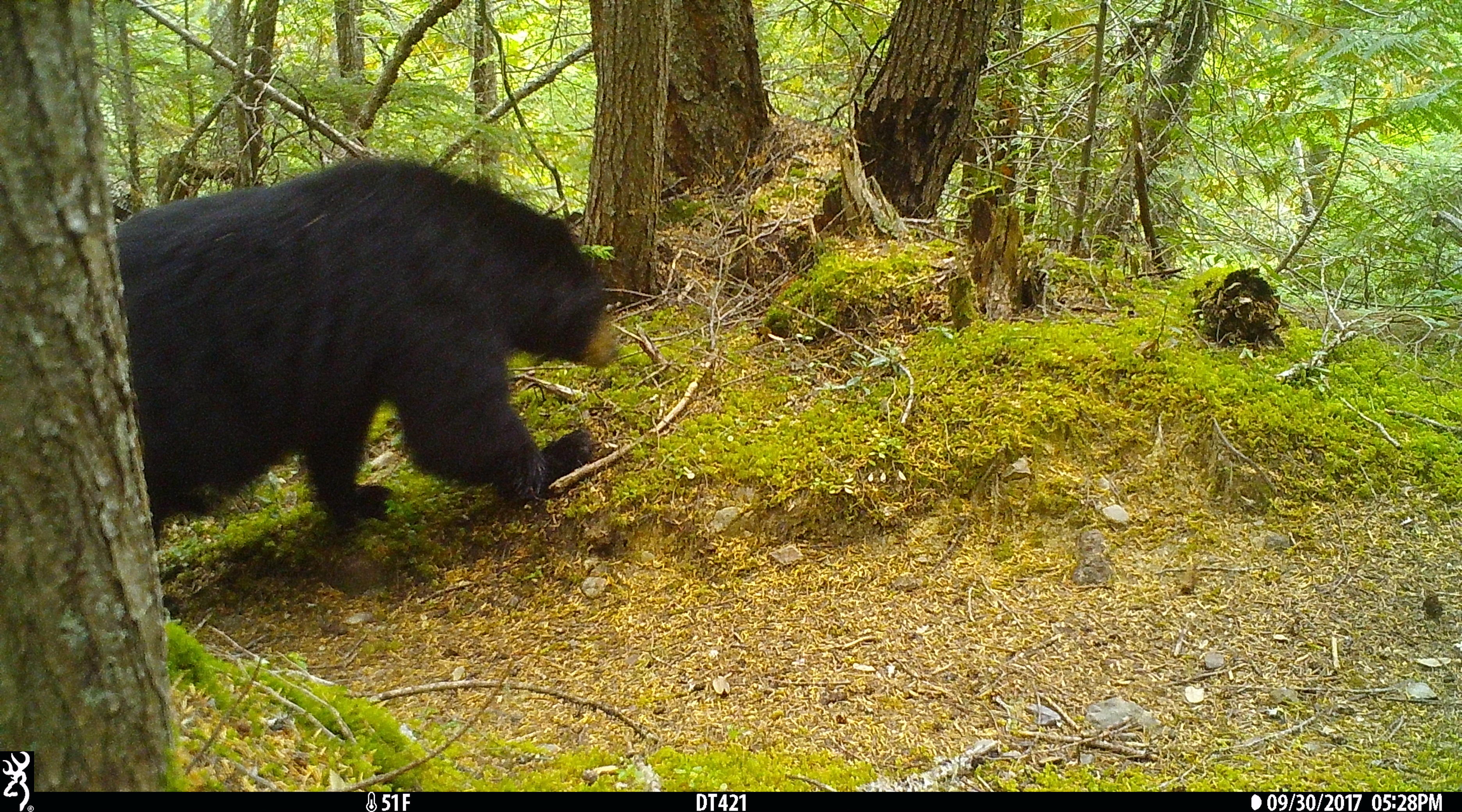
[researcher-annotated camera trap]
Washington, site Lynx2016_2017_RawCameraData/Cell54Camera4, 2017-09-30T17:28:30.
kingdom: Animalia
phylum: Chordata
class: Mammalia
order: Carnivora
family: Ursidae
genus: Ursus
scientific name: Ursus americanus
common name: american black bear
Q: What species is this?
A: Ursus americanus (american black bear).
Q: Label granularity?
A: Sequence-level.